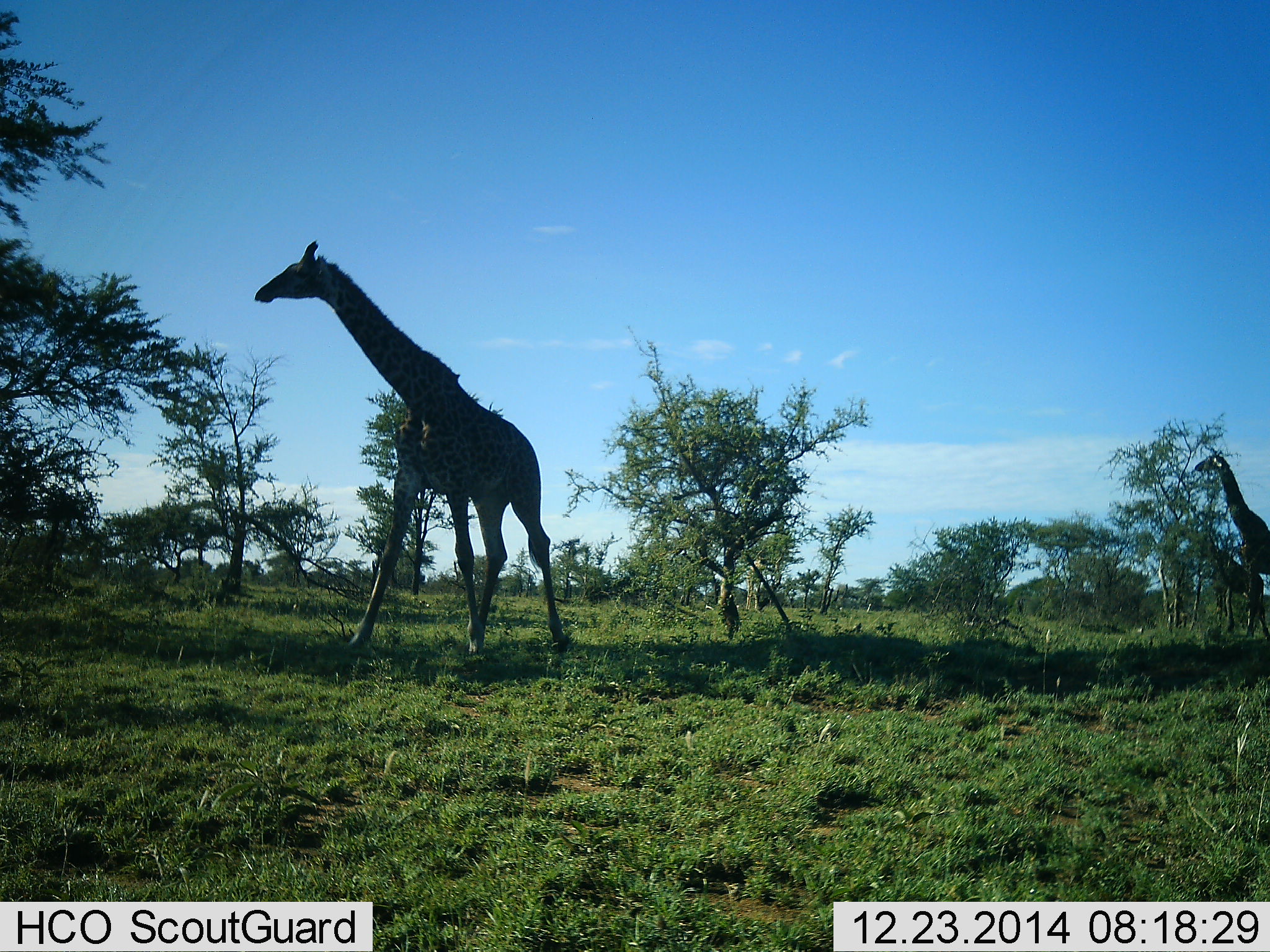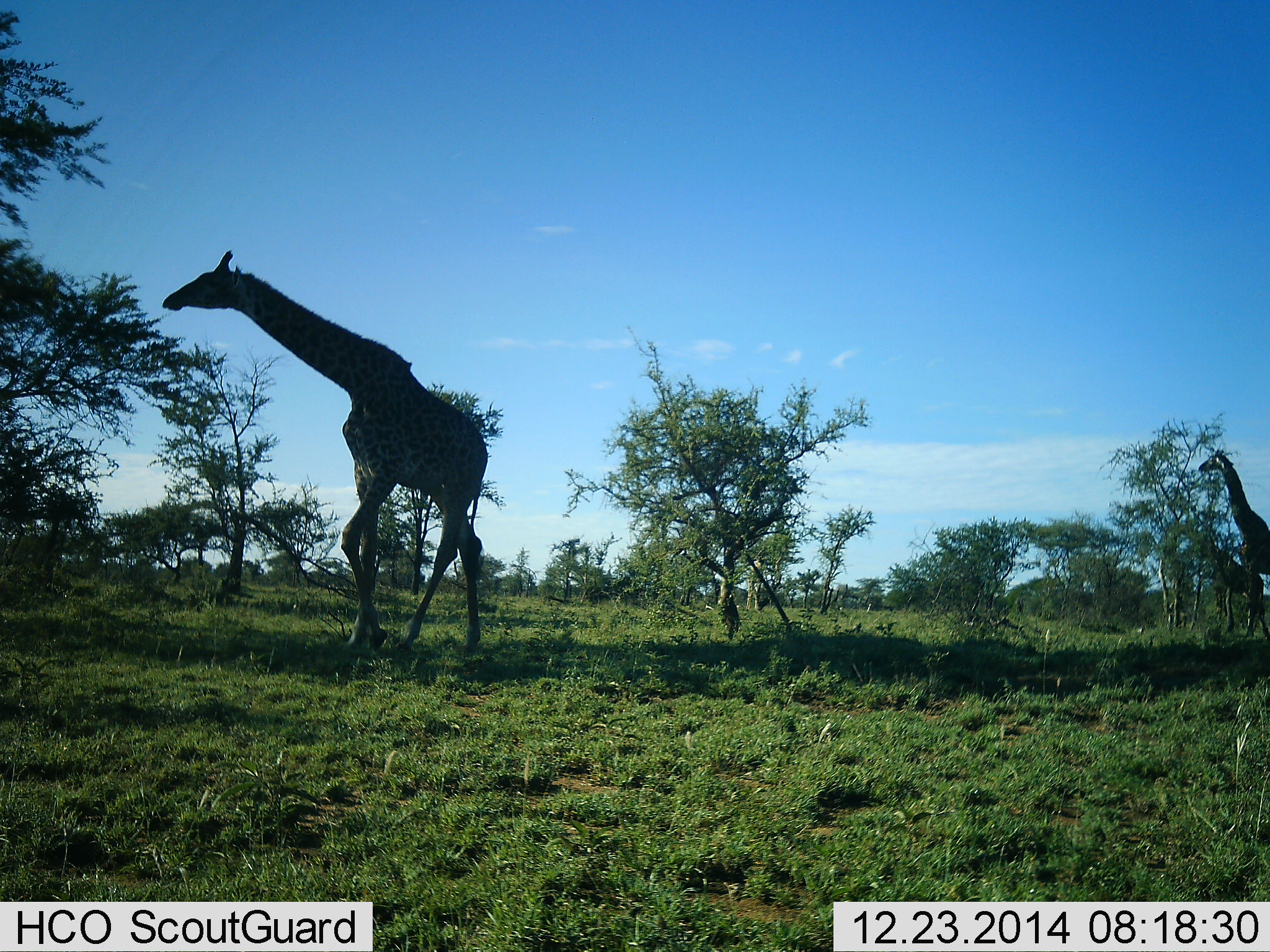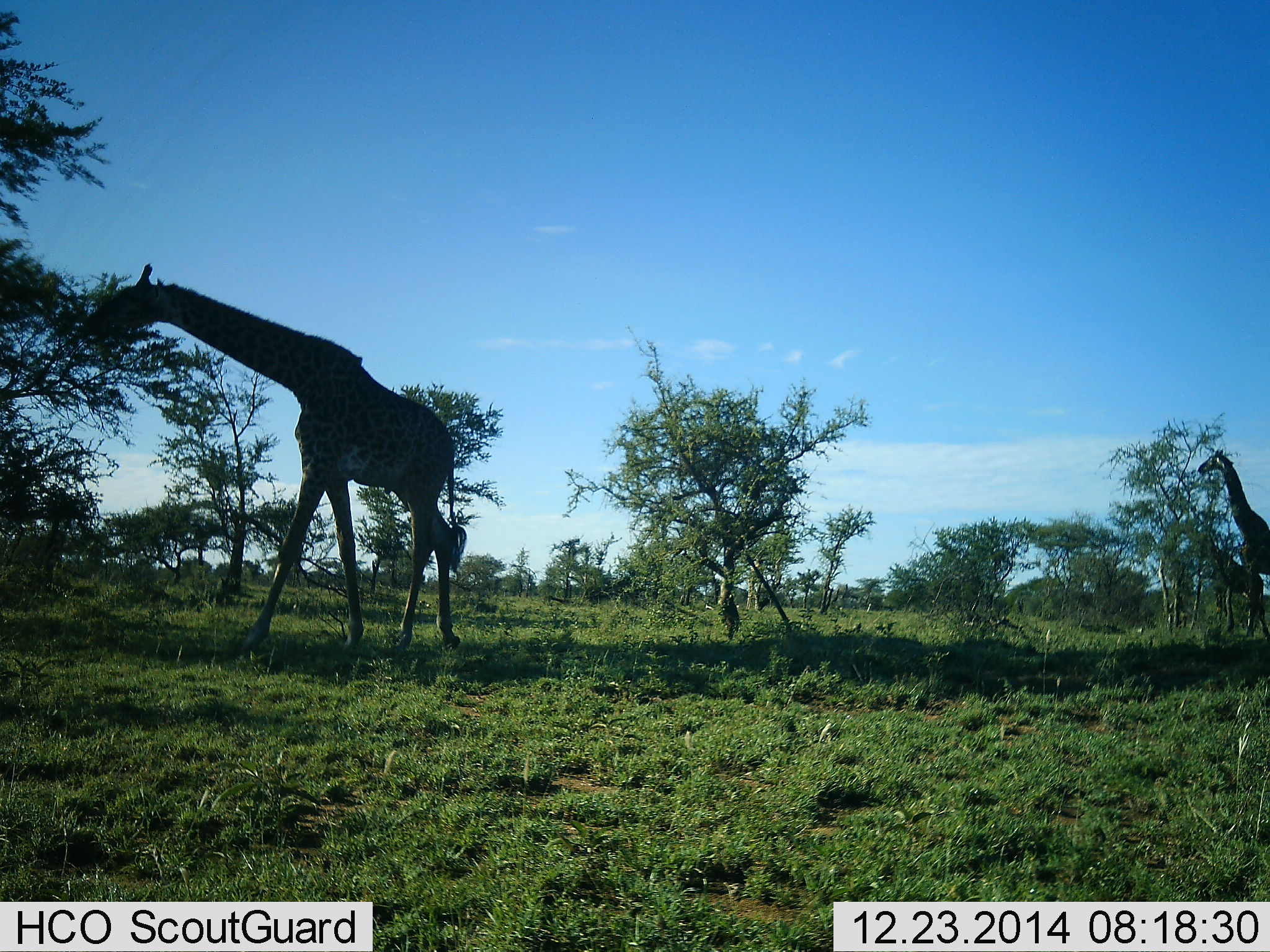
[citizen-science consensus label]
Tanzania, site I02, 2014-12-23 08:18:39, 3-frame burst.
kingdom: Animalia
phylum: Chordata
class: Mammalia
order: Artiodactyla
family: Giraffidae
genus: Giraffa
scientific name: Giraffa camelopardalis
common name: giraffe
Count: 3.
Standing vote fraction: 20%.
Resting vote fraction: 0%.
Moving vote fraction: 70%.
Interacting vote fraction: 0%.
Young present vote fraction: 0%.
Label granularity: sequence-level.